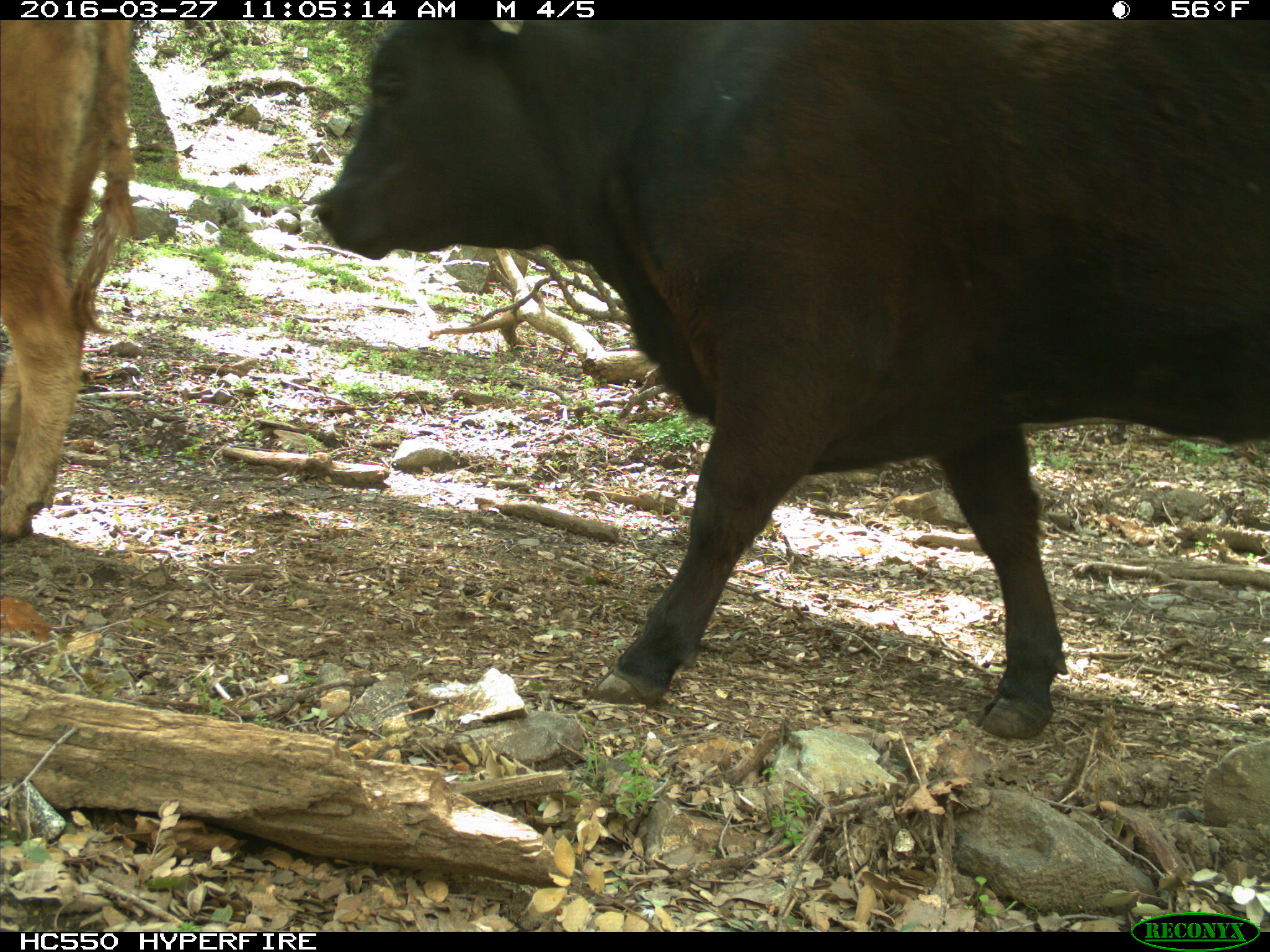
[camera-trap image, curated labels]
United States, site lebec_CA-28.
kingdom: Animalia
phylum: Chordata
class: Mammalia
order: Artiodactyla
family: Bovidae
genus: Bos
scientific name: Bos taurus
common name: domestic cow